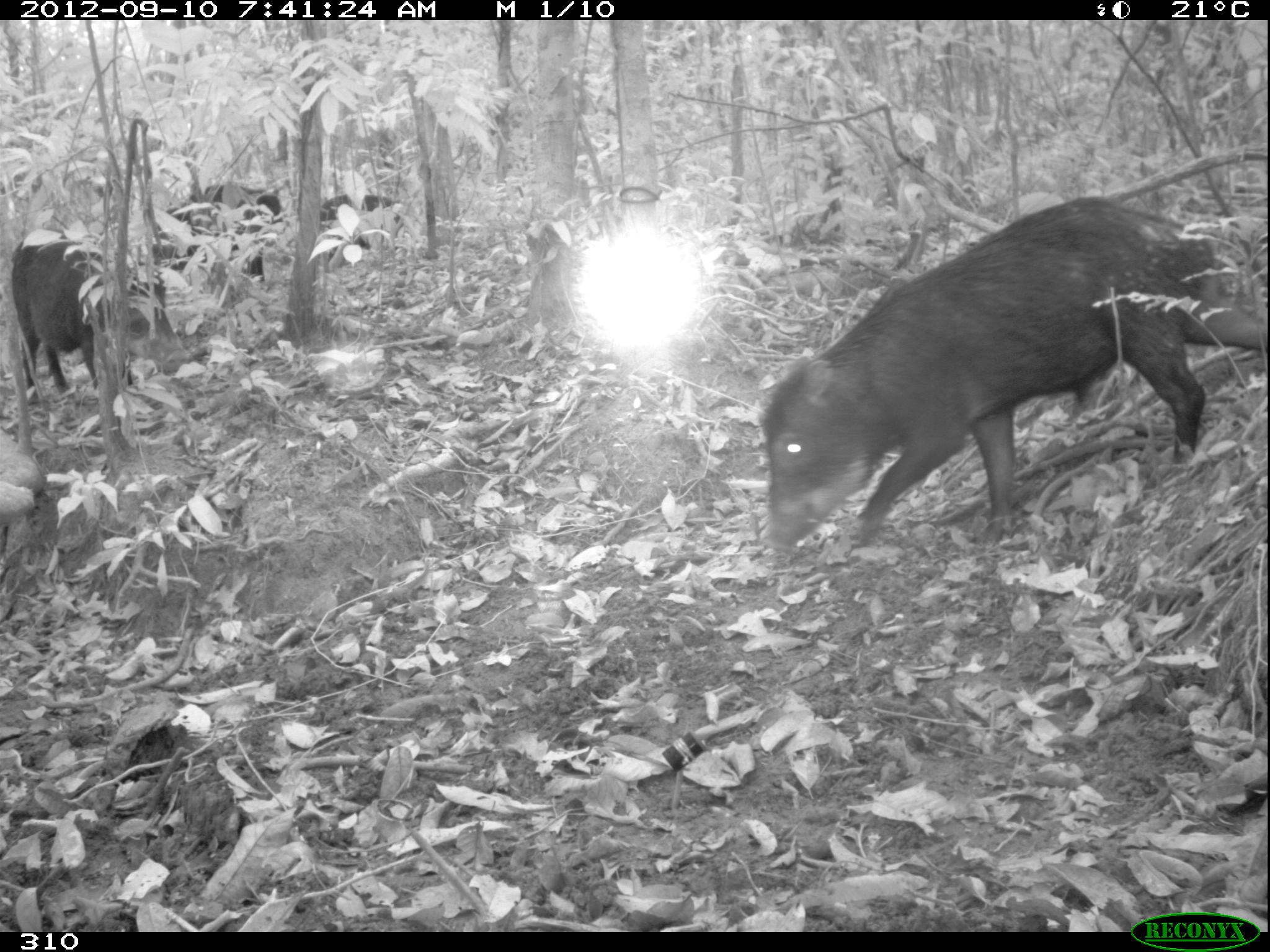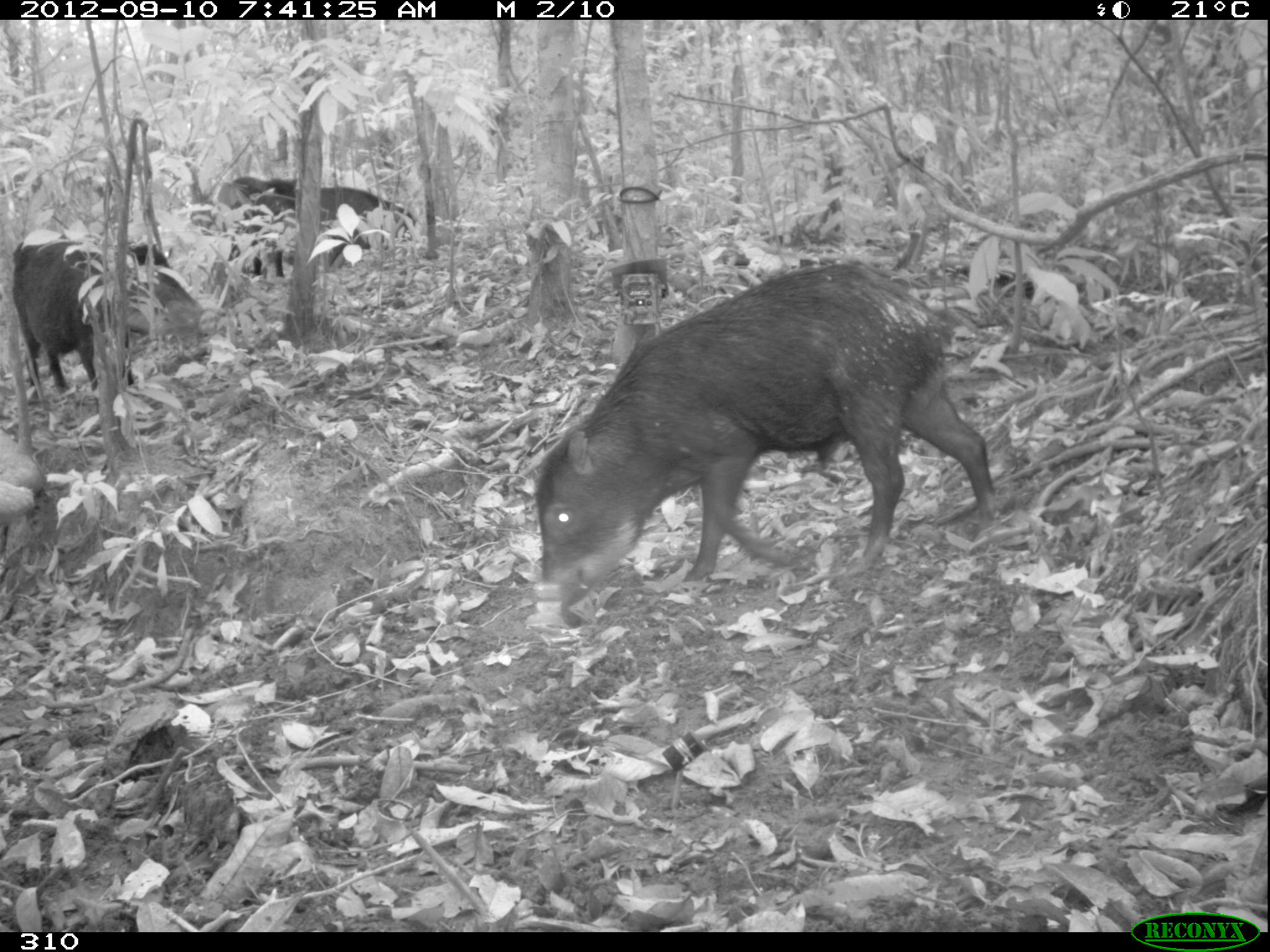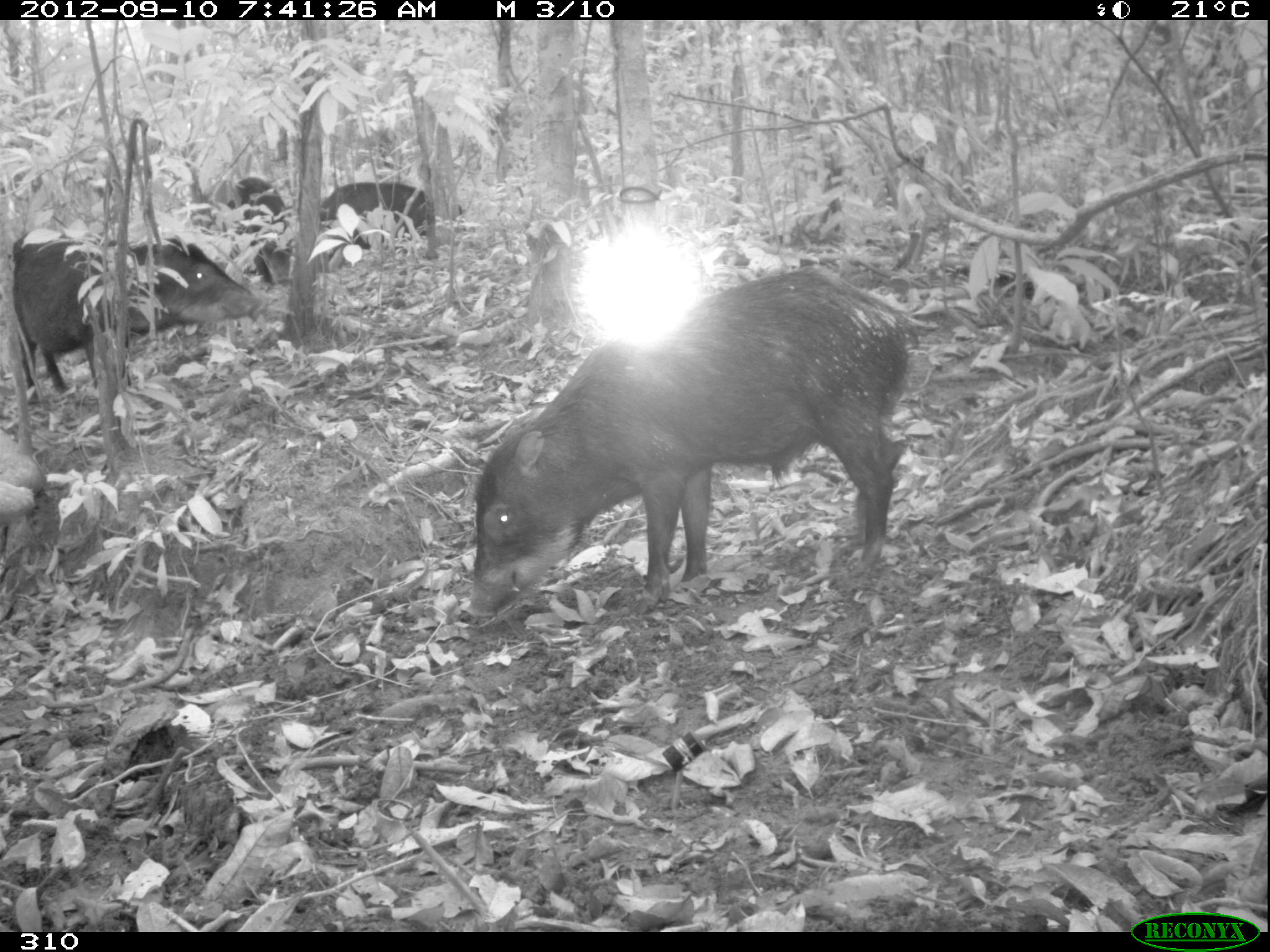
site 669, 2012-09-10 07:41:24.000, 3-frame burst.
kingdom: Animalia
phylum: Chordata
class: Mammalia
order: Artiodactyla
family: Tayassuidae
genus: Tayassu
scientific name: Tayassu pecari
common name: white-lipped peccary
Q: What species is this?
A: Tayassu pecari (white-lipped peccary).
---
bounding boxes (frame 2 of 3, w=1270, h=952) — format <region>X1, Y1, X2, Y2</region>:
tayassu pecari: <region>535, 262, 996, 624</region>; <region>13, 240, 216, 398</region>; <region>251, 177, 415, 277</region>; <region>222, 176, 296, 261</region>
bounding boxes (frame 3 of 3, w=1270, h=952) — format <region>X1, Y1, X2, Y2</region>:
tayassu pecari: <region>455, 260, 927, 619</region>; <region>5, 229, 270, 392</region>; <region>320, 168, 442, 252</region>; <region>224, 165, 296, 284</region>